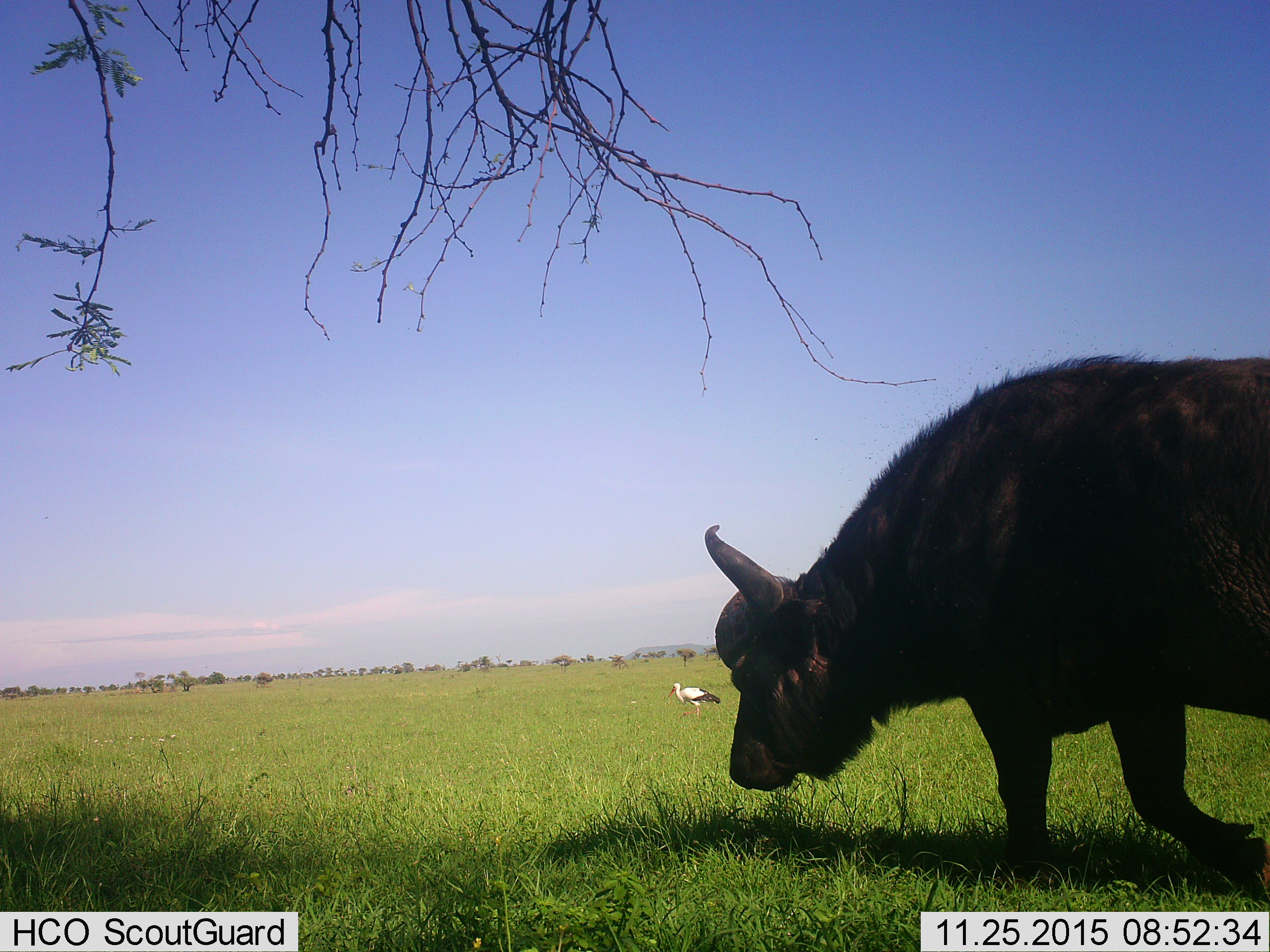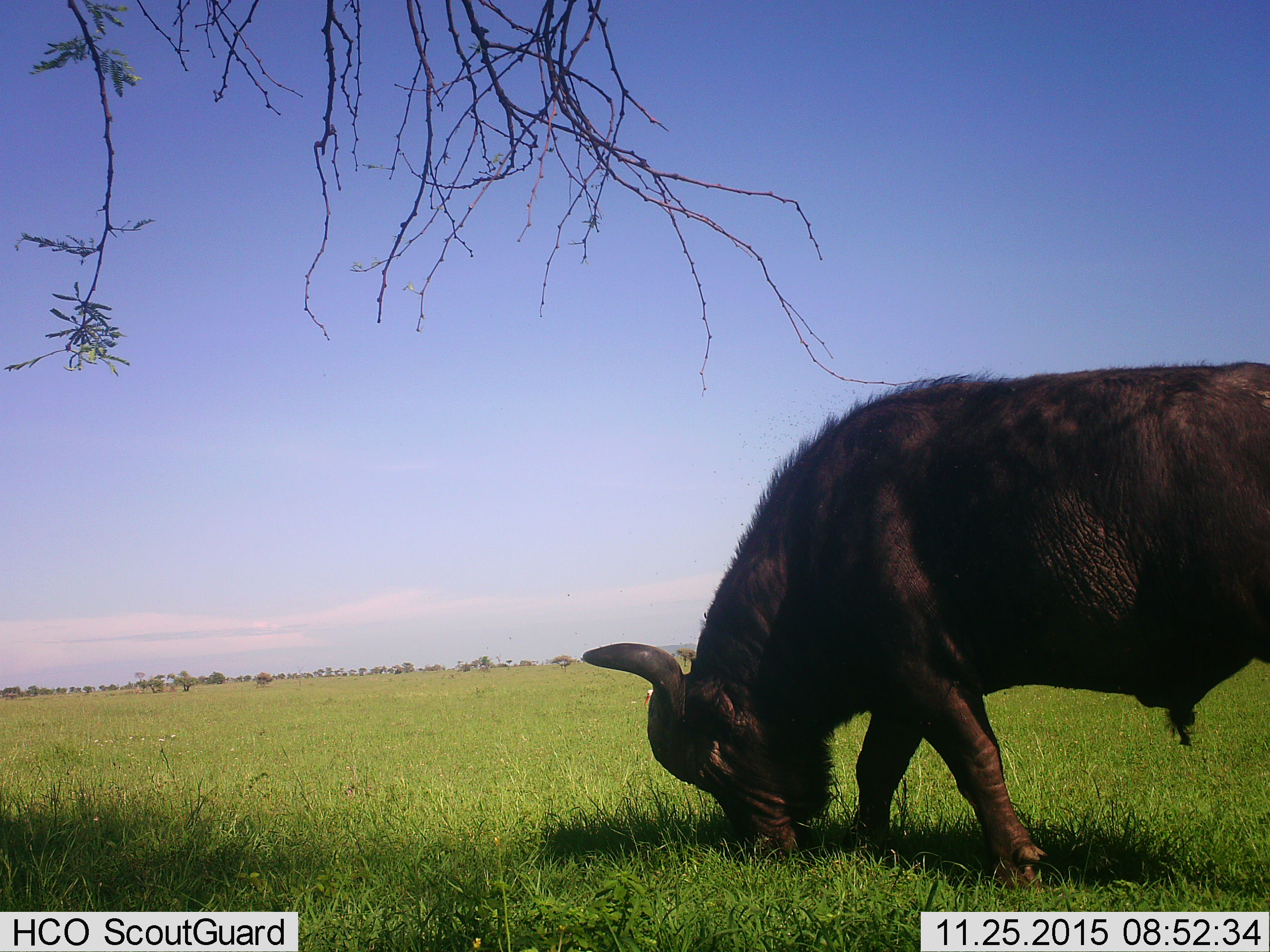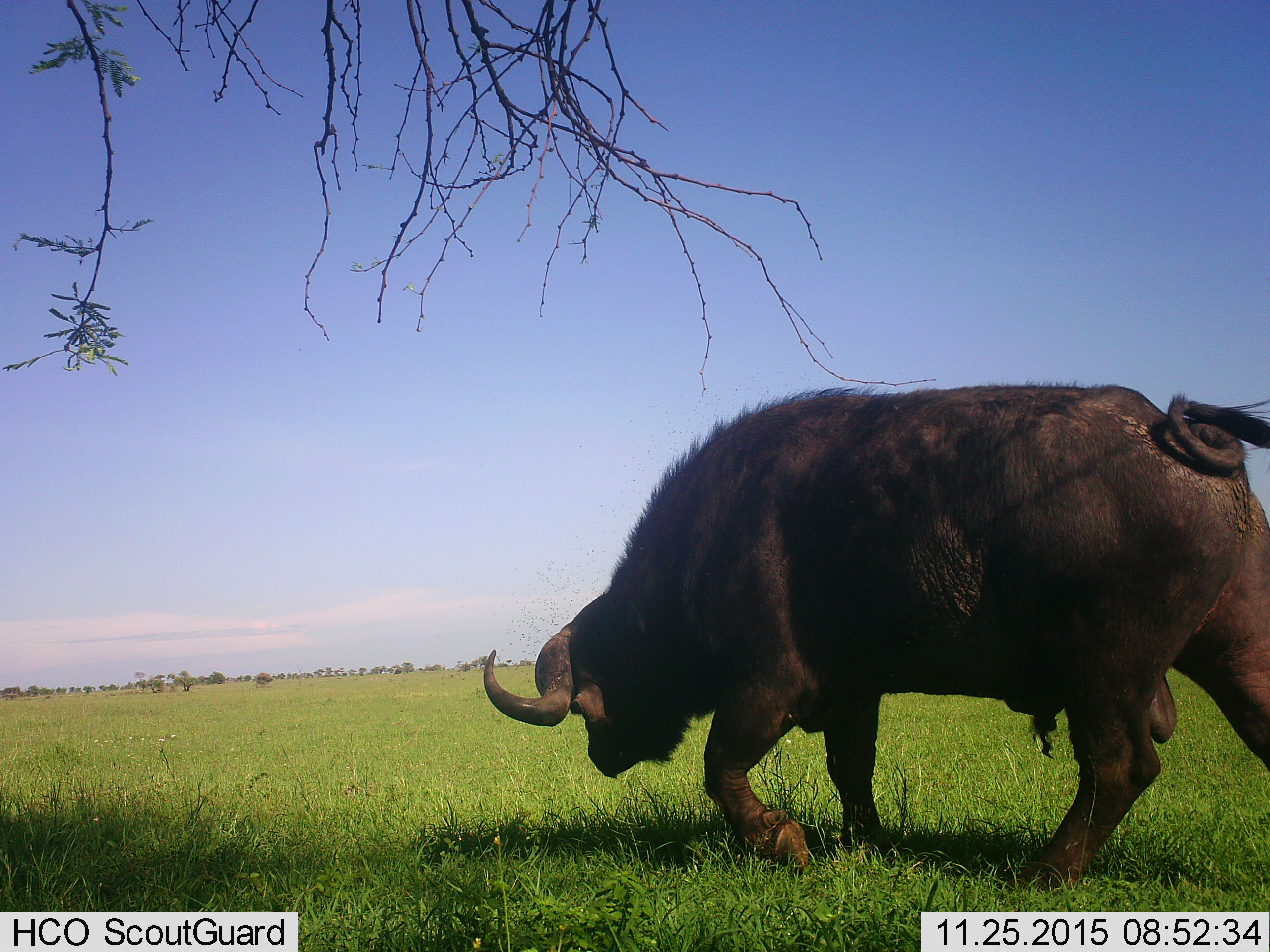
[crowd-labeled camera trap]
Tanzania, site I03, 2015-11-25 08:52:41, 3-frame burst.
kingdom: Animalia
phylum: Chordata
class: Aves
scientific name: Aves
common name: bird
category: otherbird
Otherbird (bird) (Aves), count 1. Behavior (volunteer vote fractions): standing 100%, resting 0%, moving 0%, interacting 0%. Young present (vote fraction): 0%. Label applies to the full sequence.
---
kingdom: Animalia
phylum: Chordata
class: Mammalia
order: Artiodactyla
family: Bovidae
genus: Syncerus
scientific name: Syncerus caffer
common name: cape buffalo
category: buffalo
Buffalo (cape buffalo) (Syncerus caffer), count 1. Behavior (volunteer vote fractions): standing 0%, resting 0%, moving 67%, interacting 0%. Young present (vote fraction): 0%. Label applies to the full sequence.